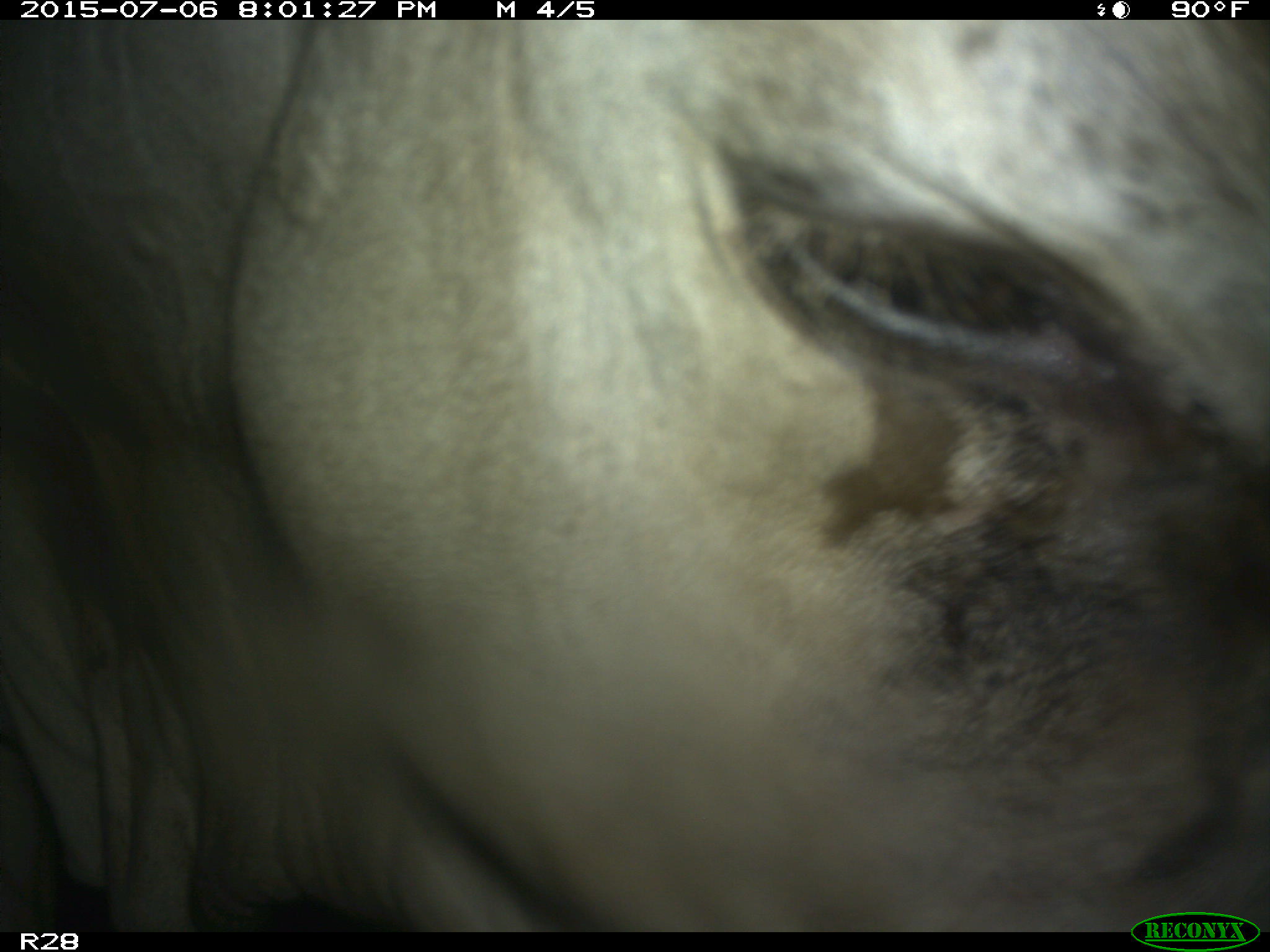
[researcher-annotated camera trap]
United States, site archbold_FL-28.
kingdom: Animalia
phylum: Chordata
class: Mammalia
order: Artiodactyla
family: Bovidae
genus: Bos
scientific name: Bos taurus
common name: domestic cow